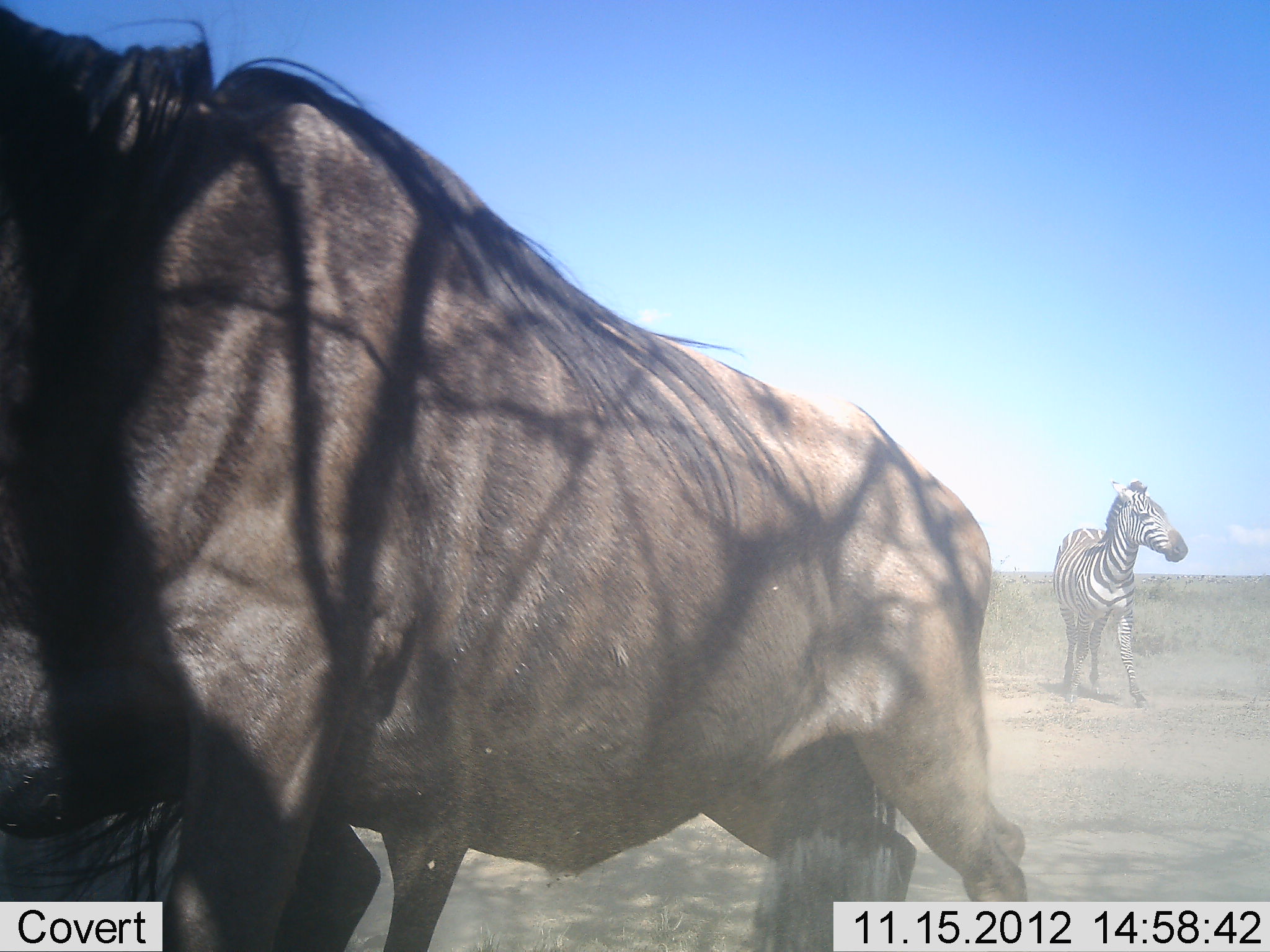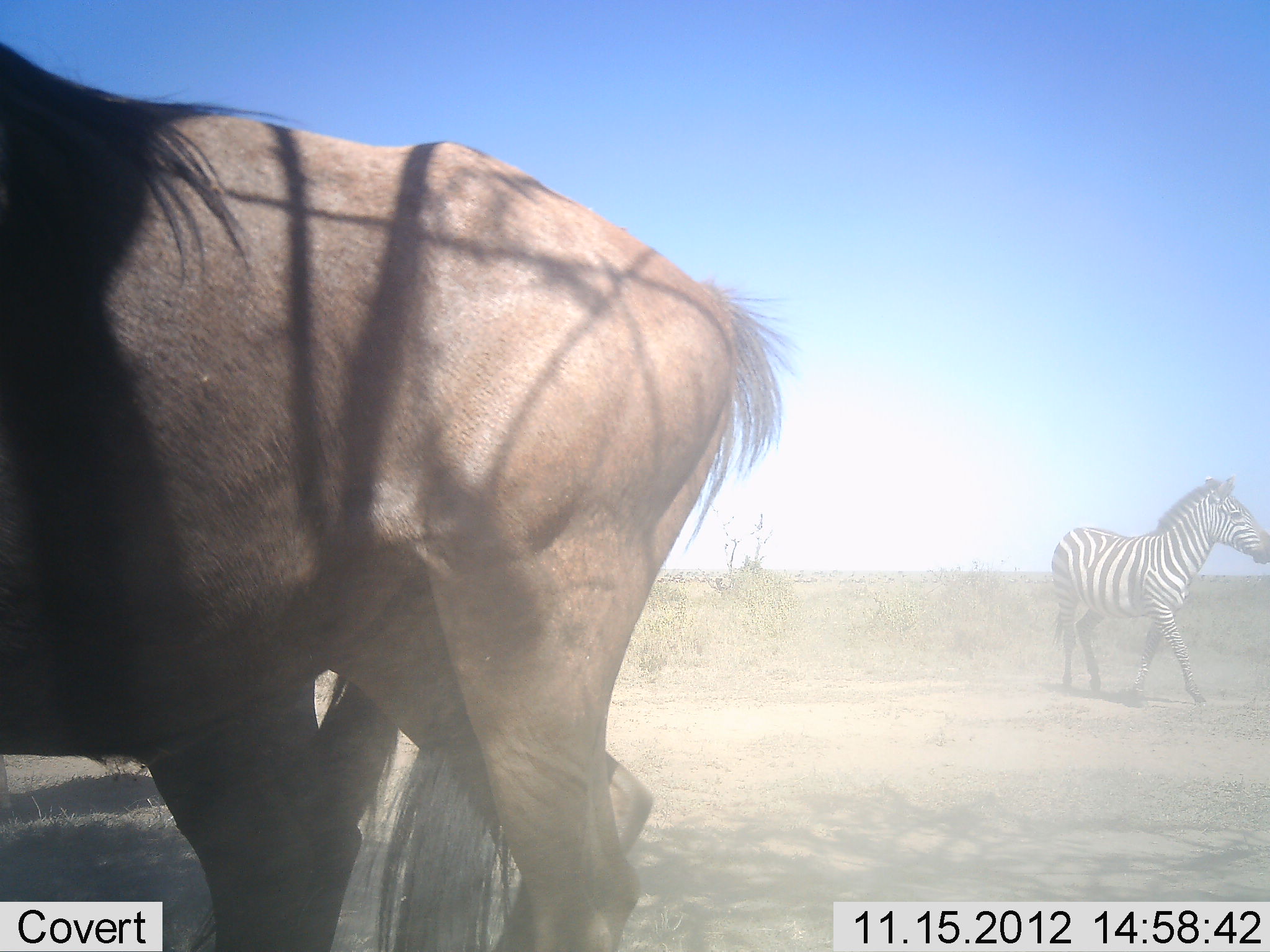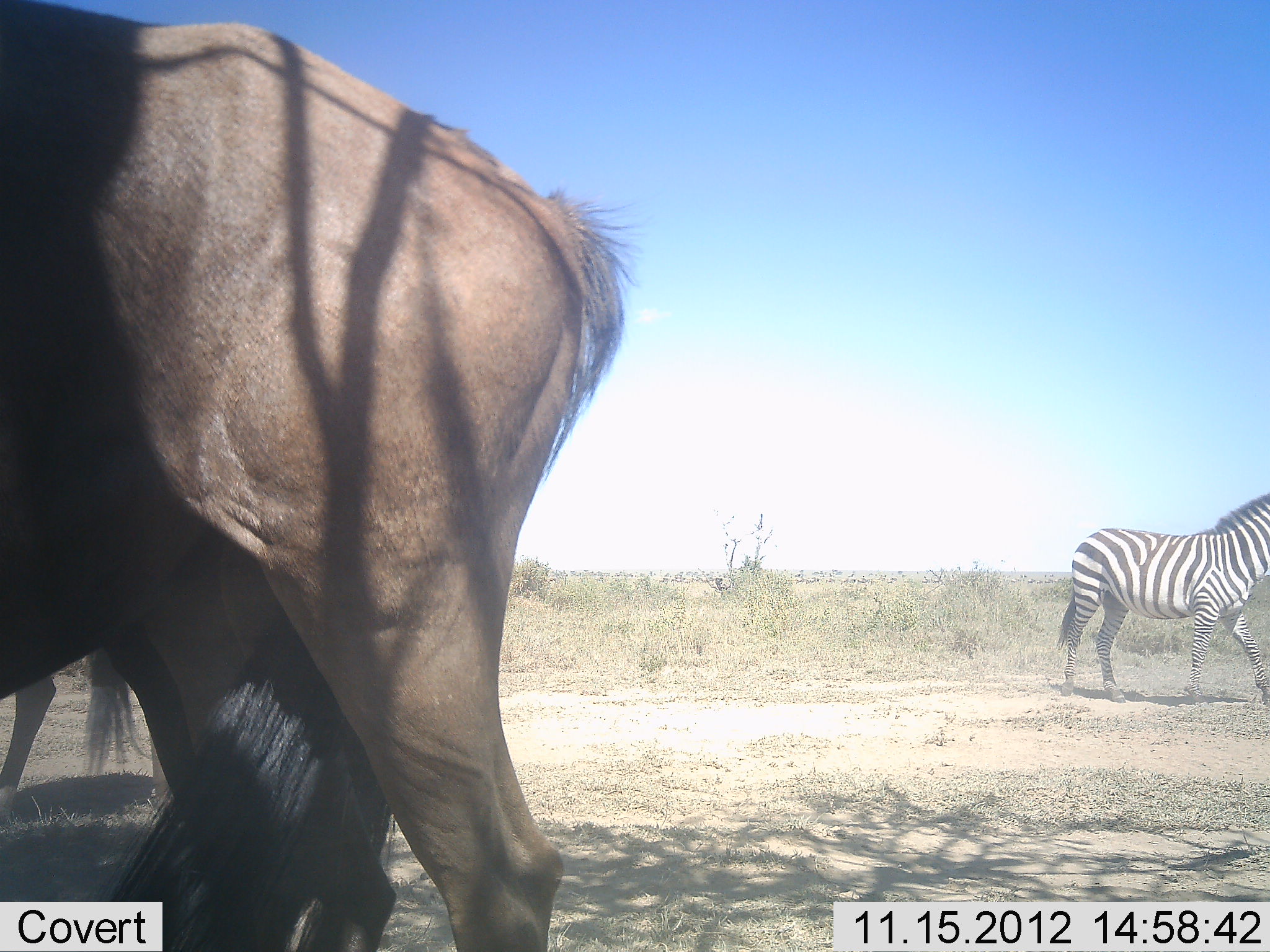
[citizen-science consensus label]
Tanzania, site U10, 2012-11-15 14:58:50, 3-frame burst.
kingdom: Animalia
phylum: Chordata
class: Mammalia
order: Artiodactyla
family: Bovidae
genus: Connochaetes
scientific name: Connochaetes taurinus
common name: blue wildebeest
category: wildebeest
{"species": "wildebeest (blue wildebeest) (Connochaetes taurinus)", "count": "1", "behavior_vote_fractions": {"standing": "10%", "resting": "0%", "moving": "90%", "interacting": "10%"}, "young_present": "0%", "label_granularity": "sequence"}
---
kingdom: Animalia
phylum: Chordata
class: Mammalia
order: Perissodactyla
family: Equidae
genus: Equus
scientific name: Equus quagga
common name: plains zebra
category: zebra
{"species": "zebra (plains zebra) (Equus quagga)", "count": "1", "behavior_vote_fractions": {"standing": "0%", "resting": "0%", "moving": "100%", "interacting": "0%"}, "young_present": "0%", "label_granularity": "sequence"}